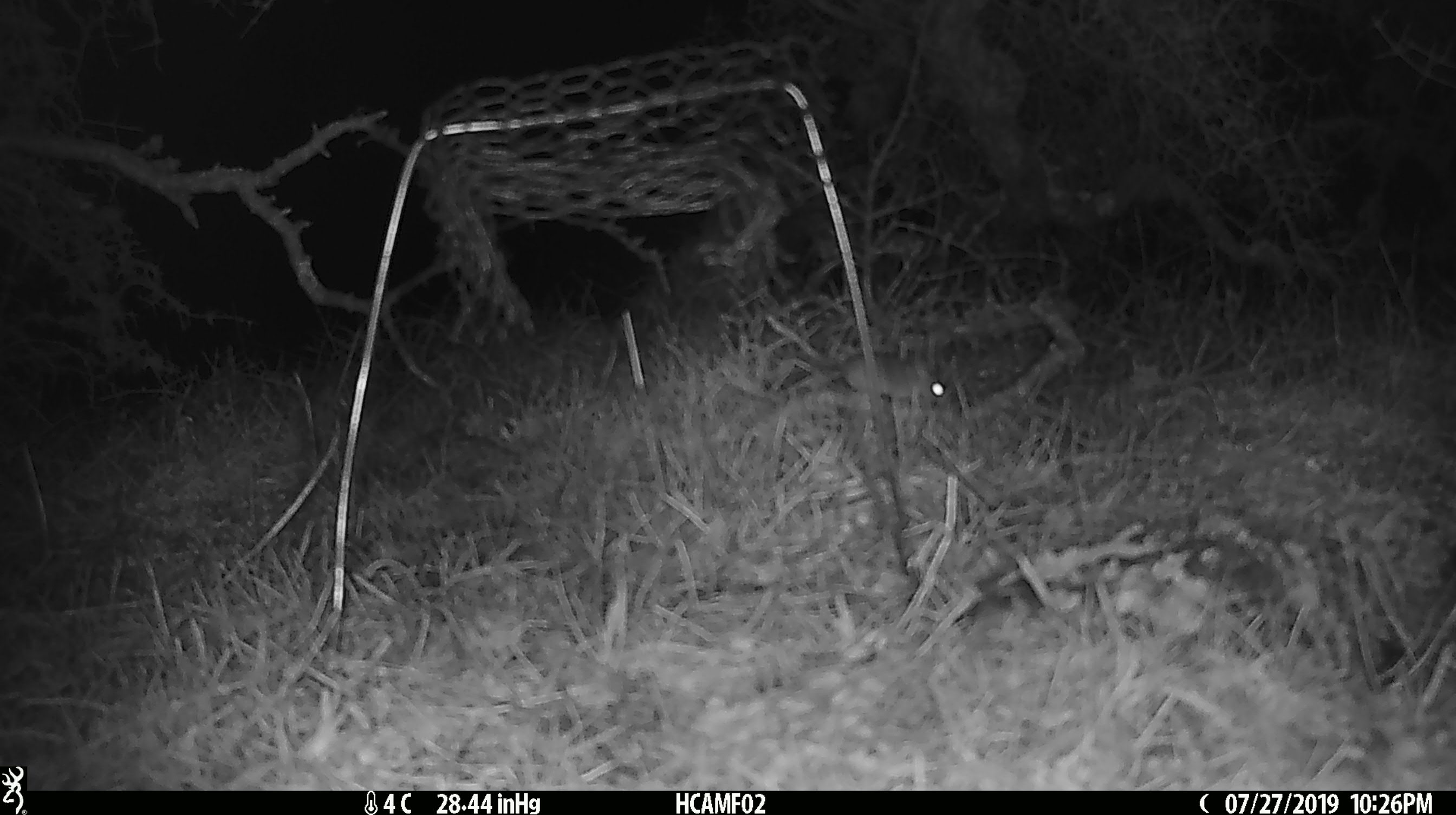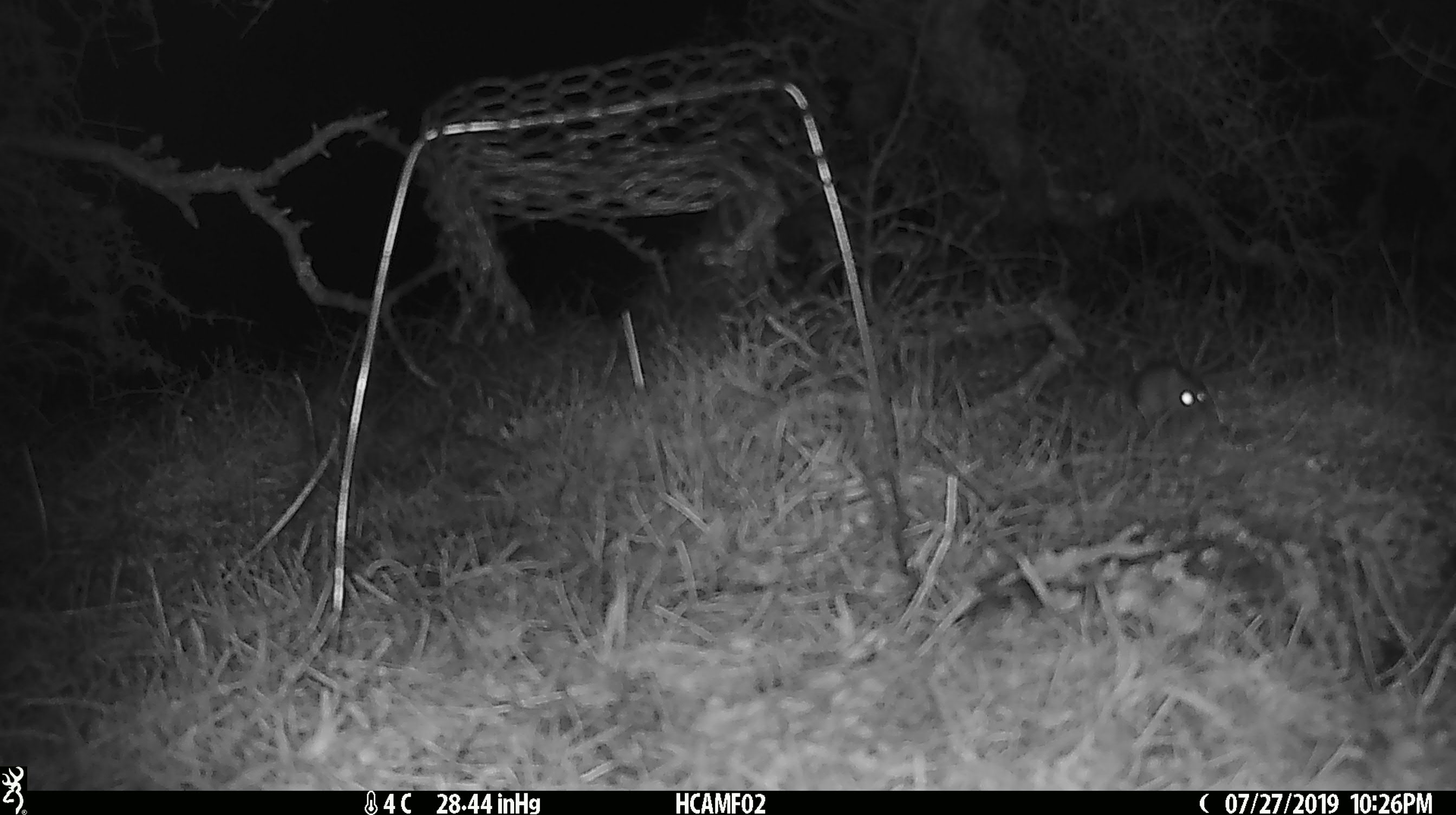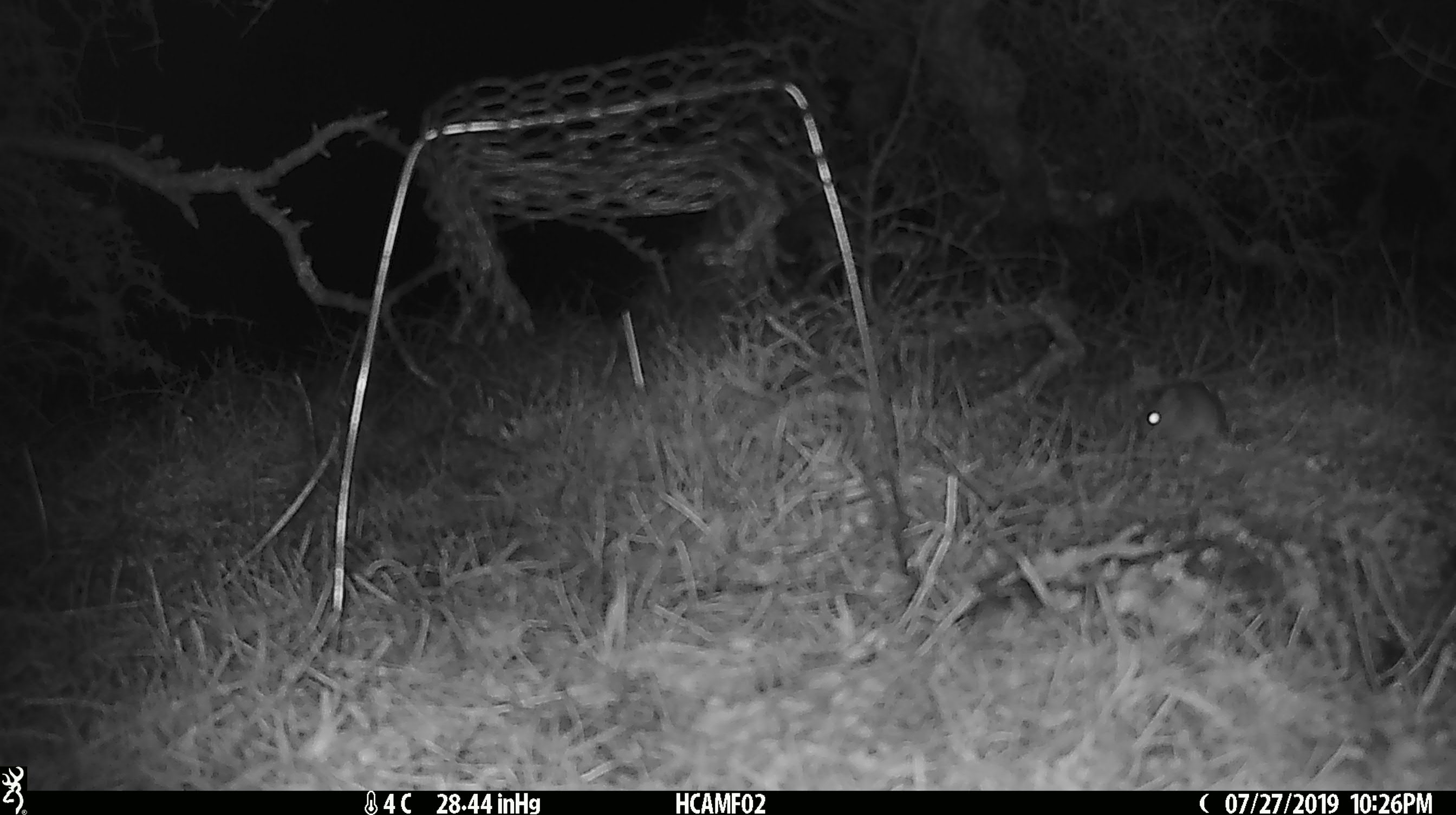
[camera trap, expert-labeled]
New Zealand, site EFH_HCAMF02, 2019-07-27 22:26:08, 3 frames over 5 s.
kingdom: Animalia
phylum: Chordata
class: Mammalia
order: Rodentia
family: Muridae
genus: Mus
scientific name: Mus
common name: mouse